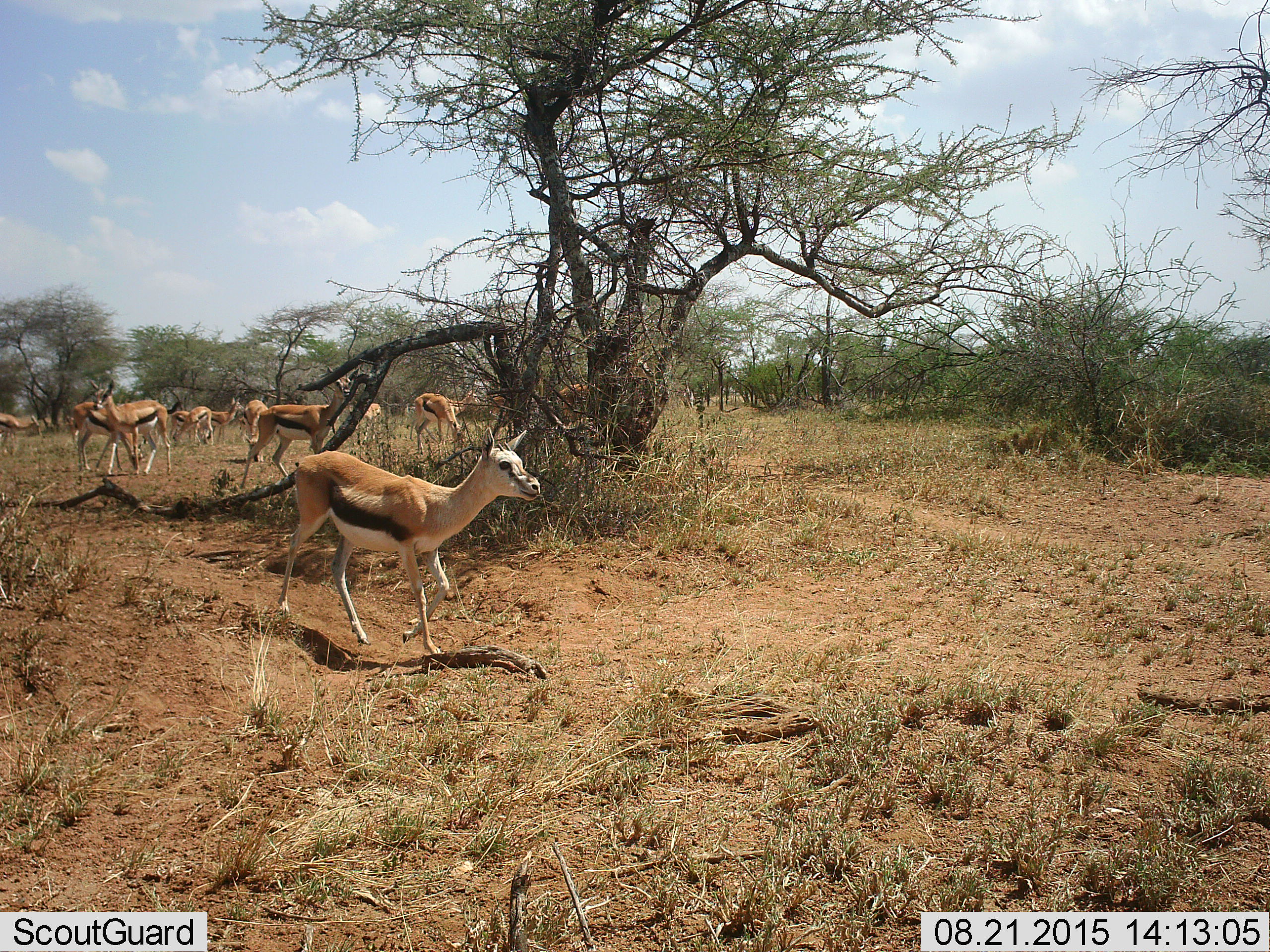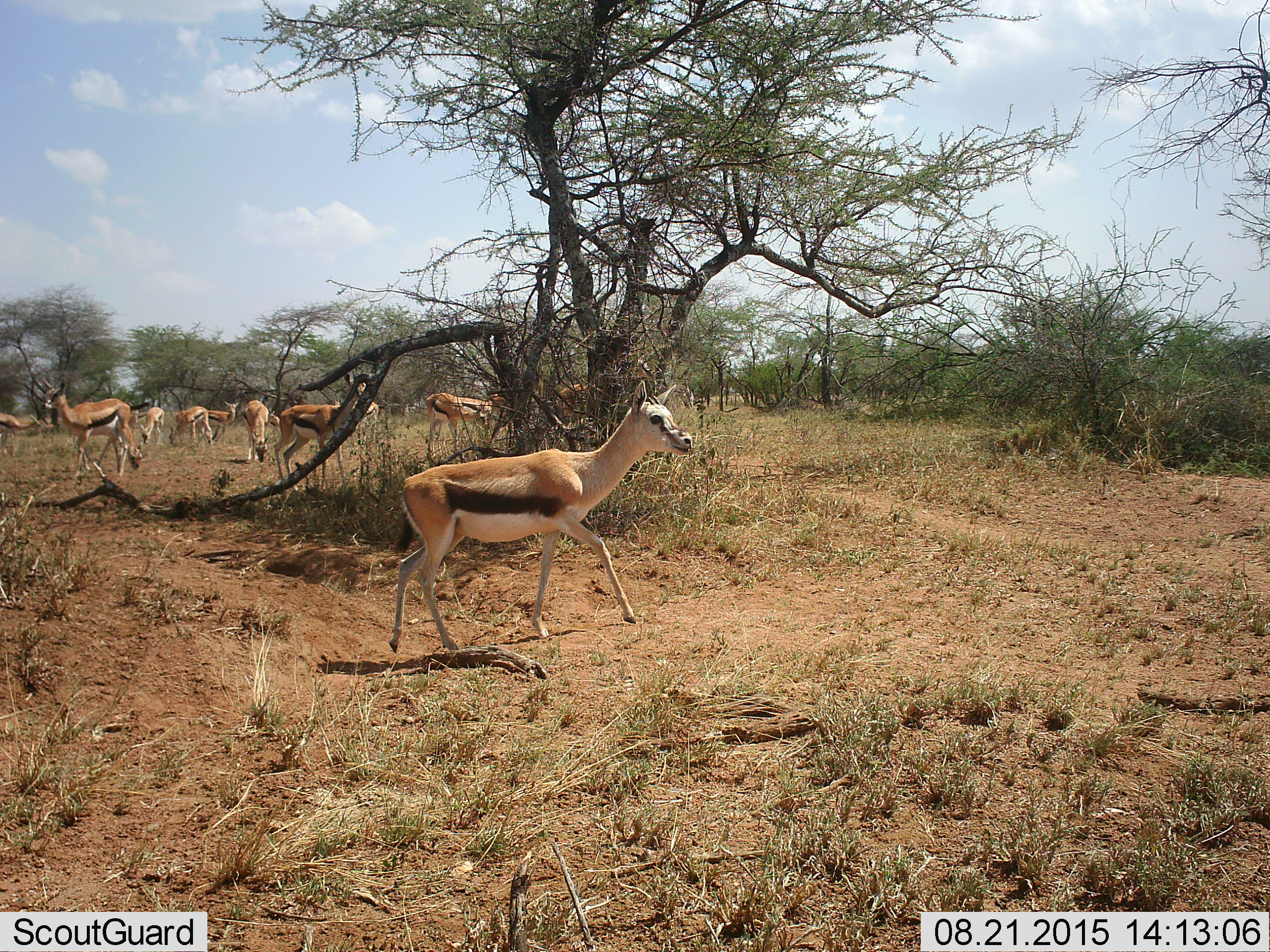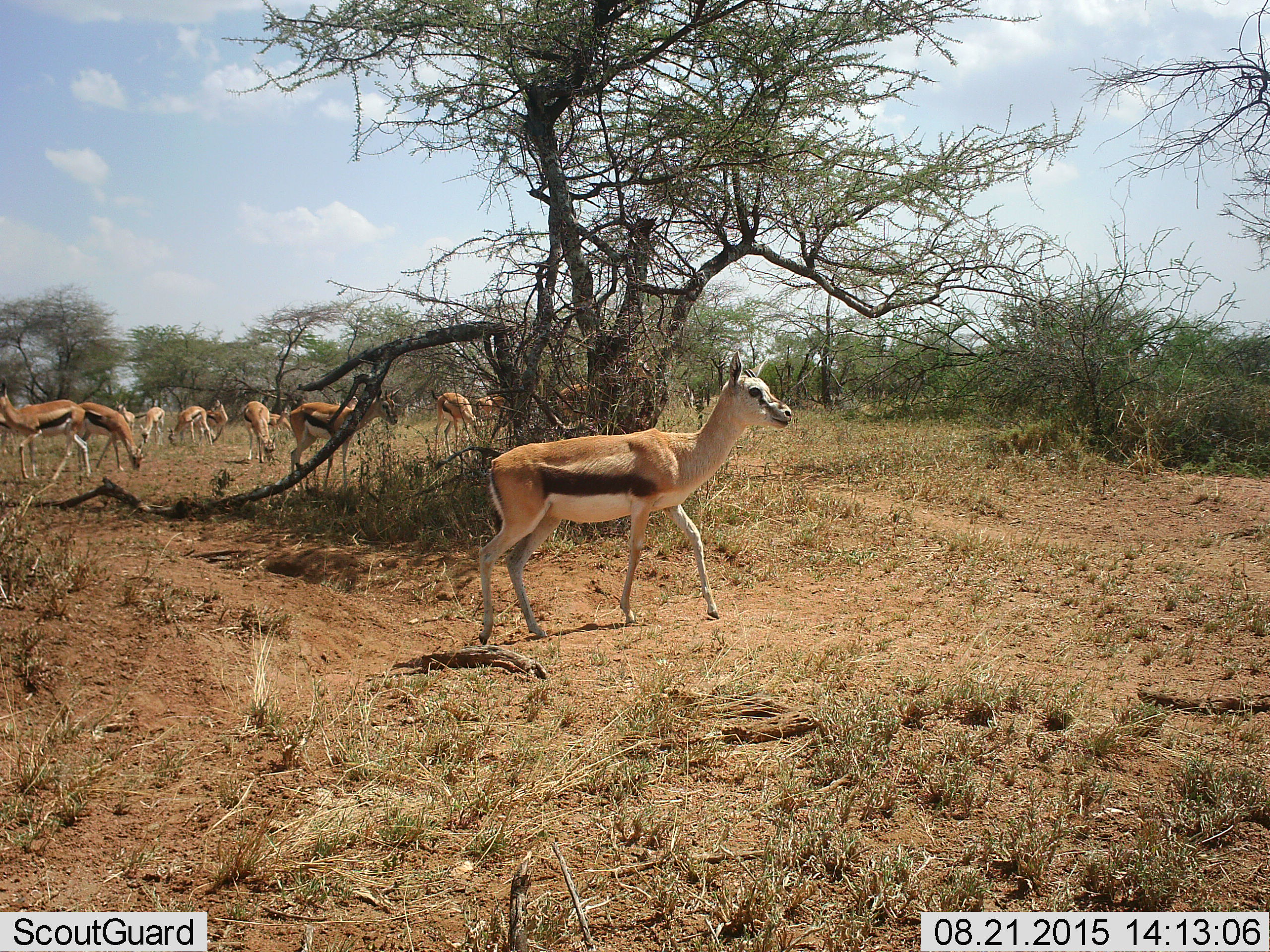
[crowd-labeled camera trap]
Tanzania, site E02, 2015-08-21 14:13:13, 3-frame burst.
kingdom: Animalia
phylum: Chordata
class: Mammalia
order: Artiodactyla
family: Bovidae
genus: Eudorcas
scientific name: Eudorcas thomsonii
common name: thomson's gazelle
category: gazellethomsons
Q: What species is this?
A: Gazellethomsons (thomson's gazelle) (Eudorcas thomsonii).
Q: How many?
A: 11-50.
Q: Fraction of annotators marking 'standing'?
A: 58%.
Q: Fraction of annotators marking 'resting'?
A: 8%.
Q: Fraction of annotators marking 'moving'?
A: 100%.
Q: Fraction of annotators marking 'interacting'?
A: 8%.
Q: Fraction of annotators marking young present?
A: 25%.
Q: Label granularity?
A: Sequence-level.